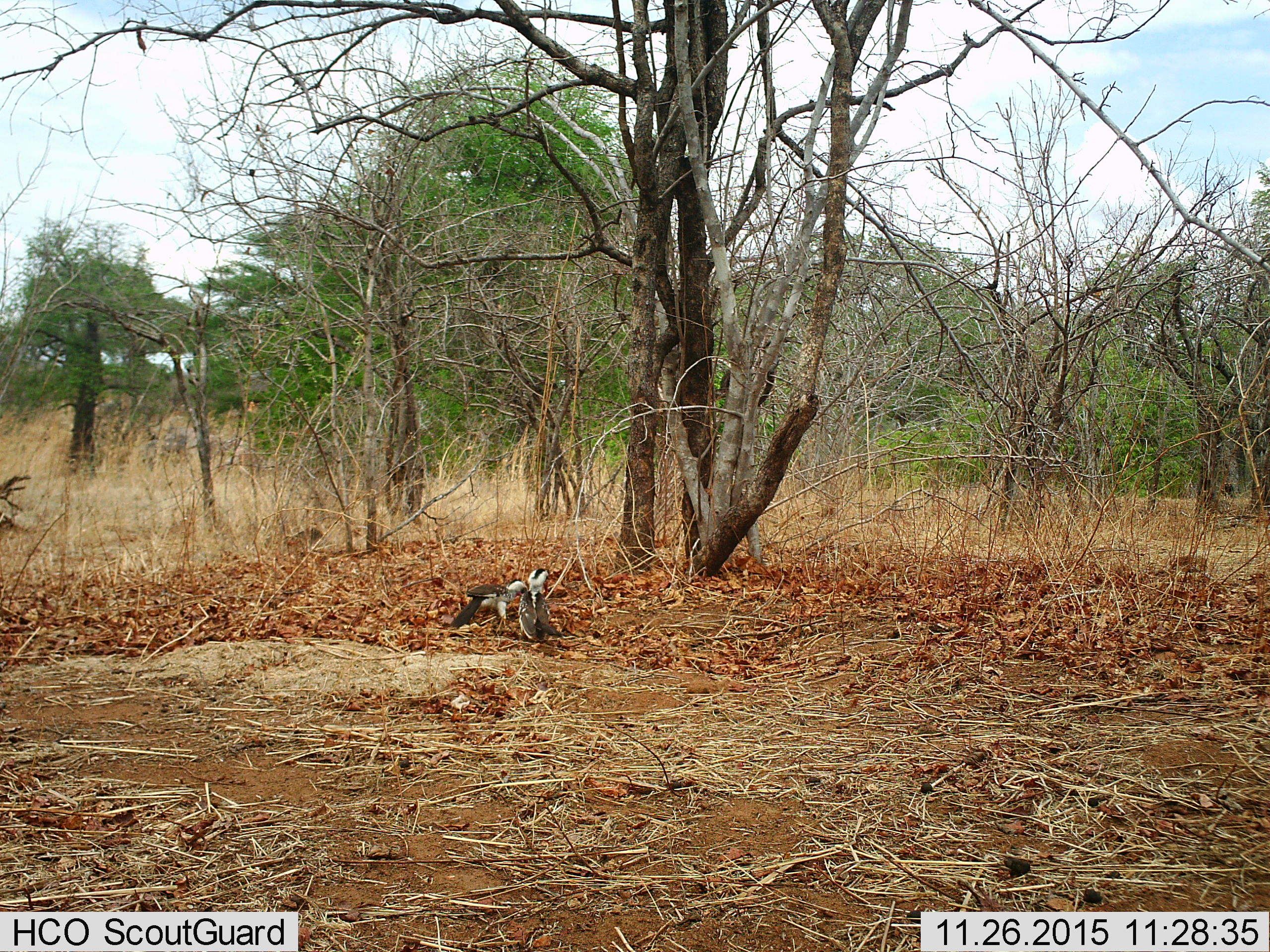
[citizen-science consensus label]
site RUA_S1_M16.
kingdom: Animalia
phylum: Chordata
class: Aves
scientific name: Aves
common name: bird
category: birdother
Birdother (bird) (Aves), count 2. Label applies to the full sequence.